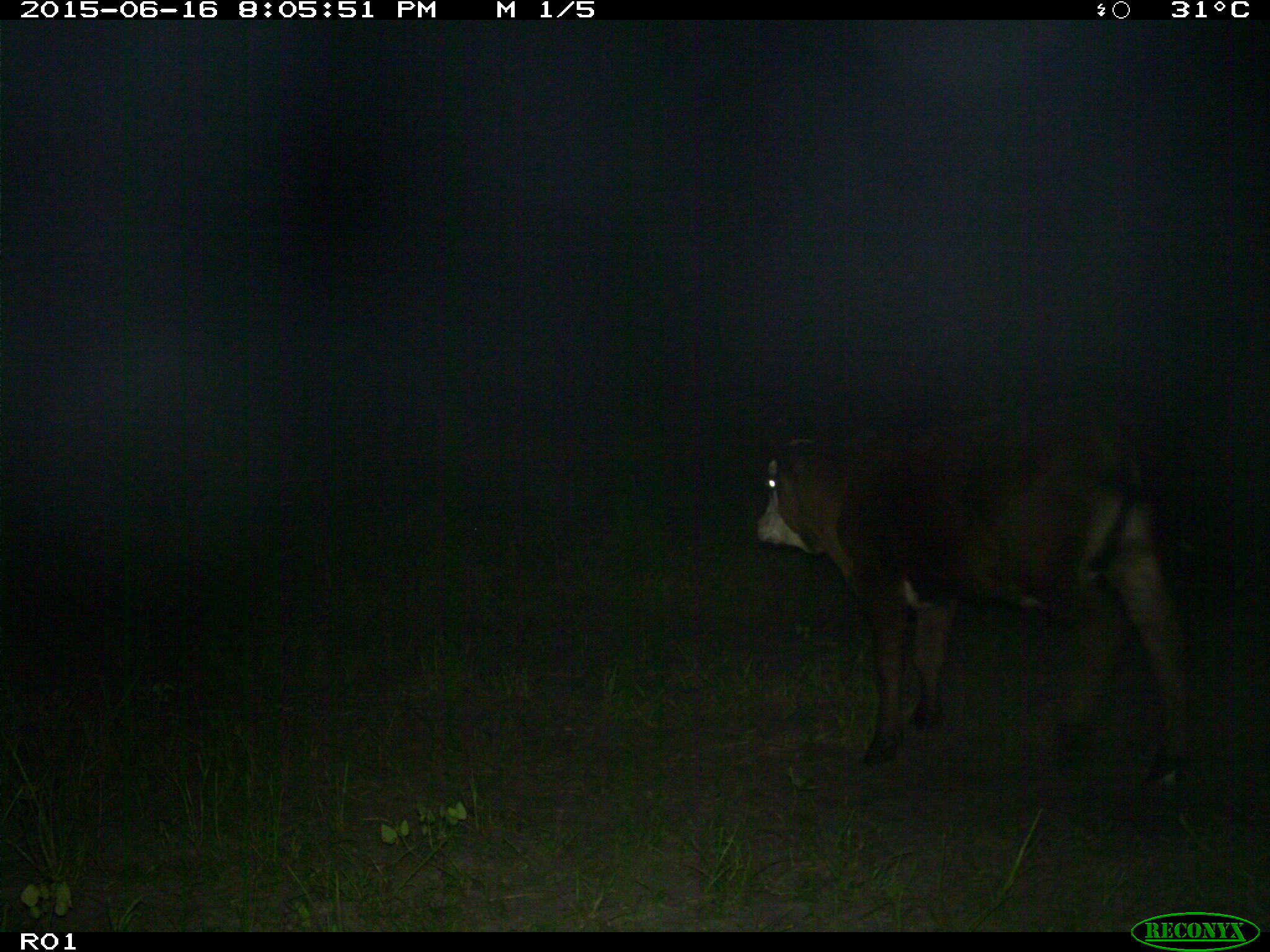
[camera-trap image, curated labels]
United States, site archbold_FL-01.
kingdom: Animalia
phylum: Chordata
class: Mammalia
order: Artiodactyla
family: Bovidae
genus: Bos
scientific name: Bos taurus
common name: domestic cow